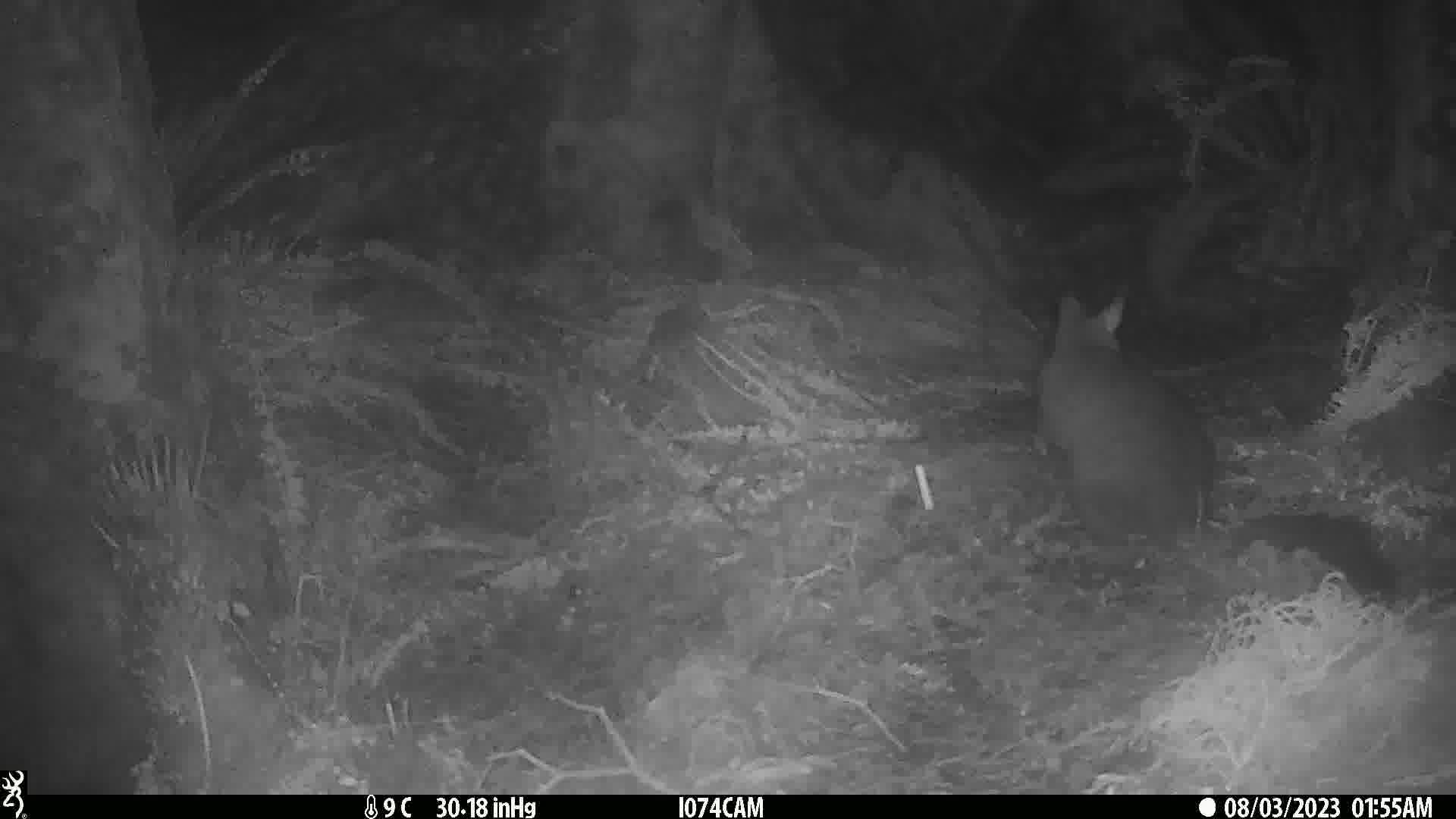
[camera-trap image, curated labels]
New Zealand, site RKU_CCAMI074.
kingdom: Animalia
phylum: Chordata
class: Mammalia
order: Diprotodontia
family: Phalangeridae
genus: Trichosurus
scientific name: Trichosurus vulpecula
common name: common brushtail possum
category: possum